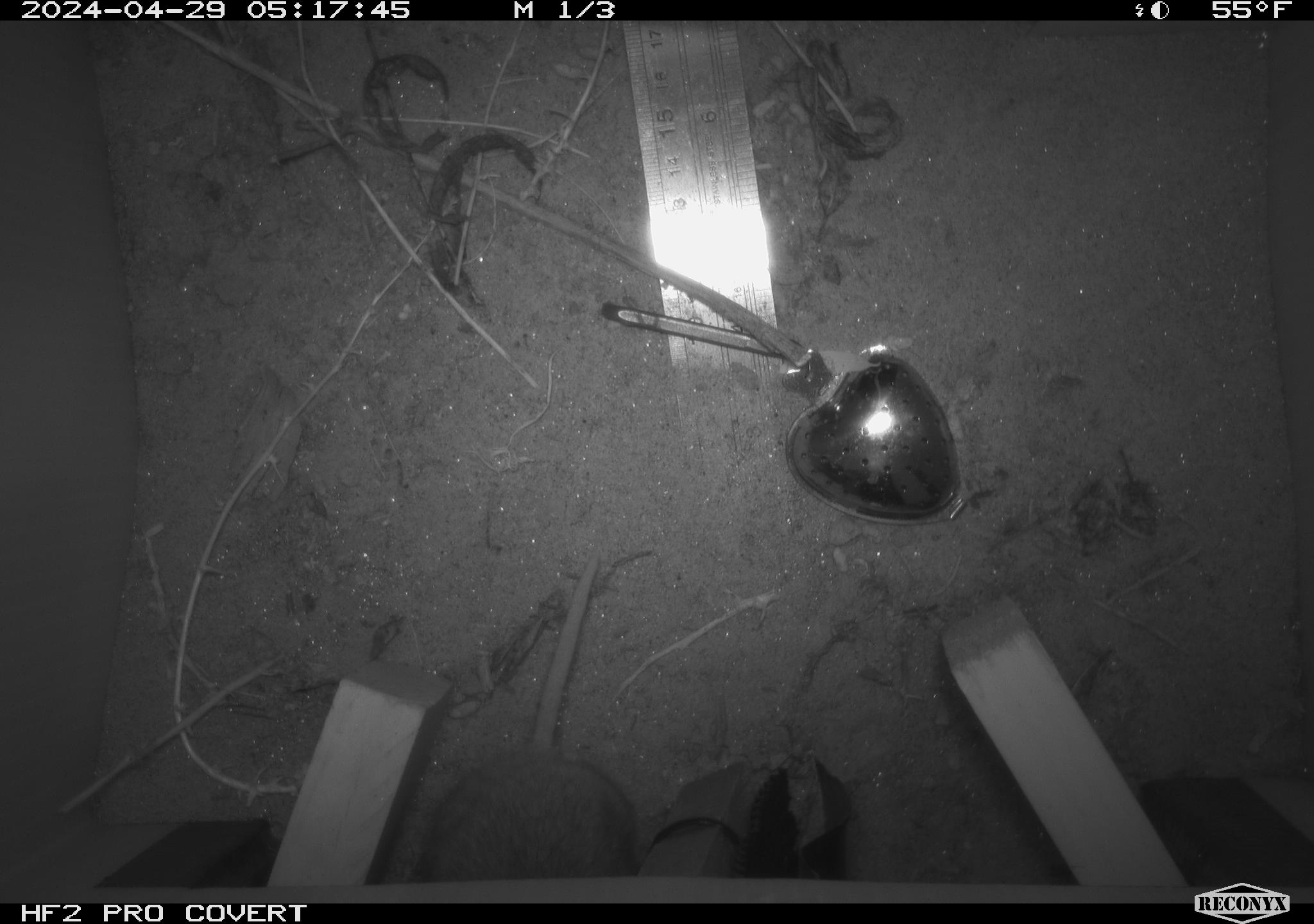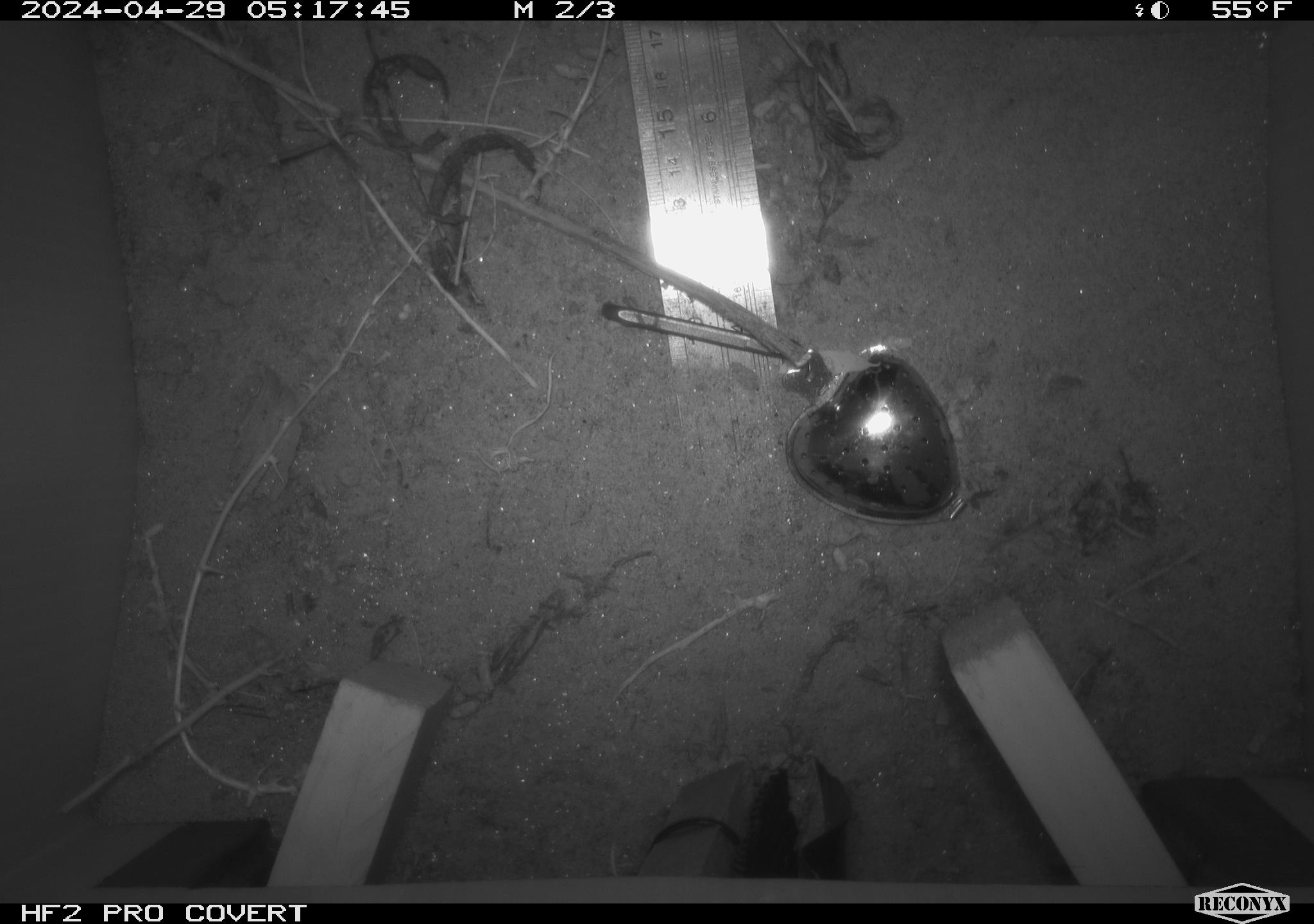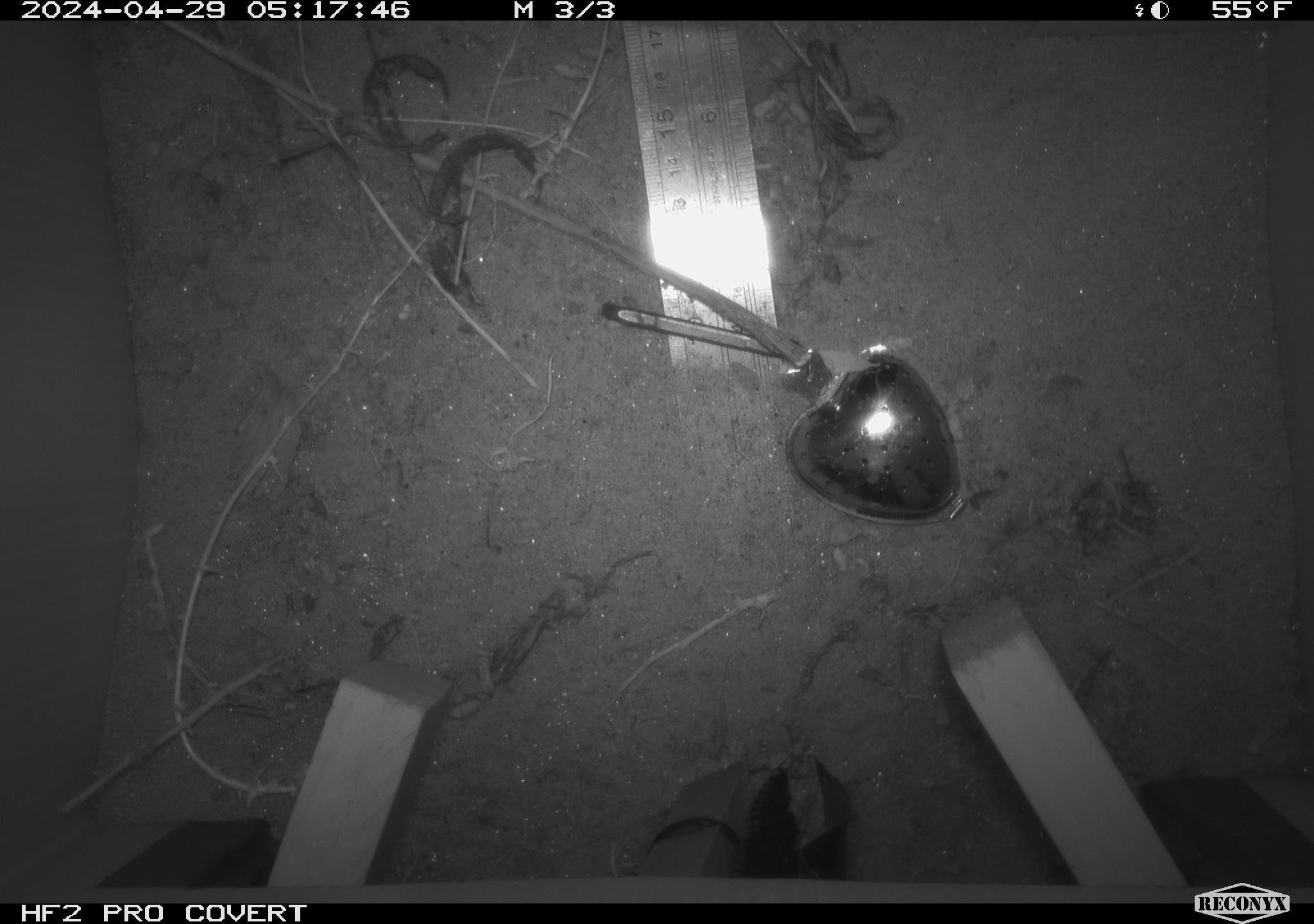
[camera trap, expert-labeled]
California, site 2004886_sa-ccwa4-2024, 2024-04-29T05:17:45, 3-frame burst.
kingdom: Animalia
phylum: Chordata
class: Mammalia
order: Rodentia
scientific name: Rodentia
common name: woodrat or rat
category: woodrat or rat species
Woodrat or rat species (woodrat or rat) (Rodentia).